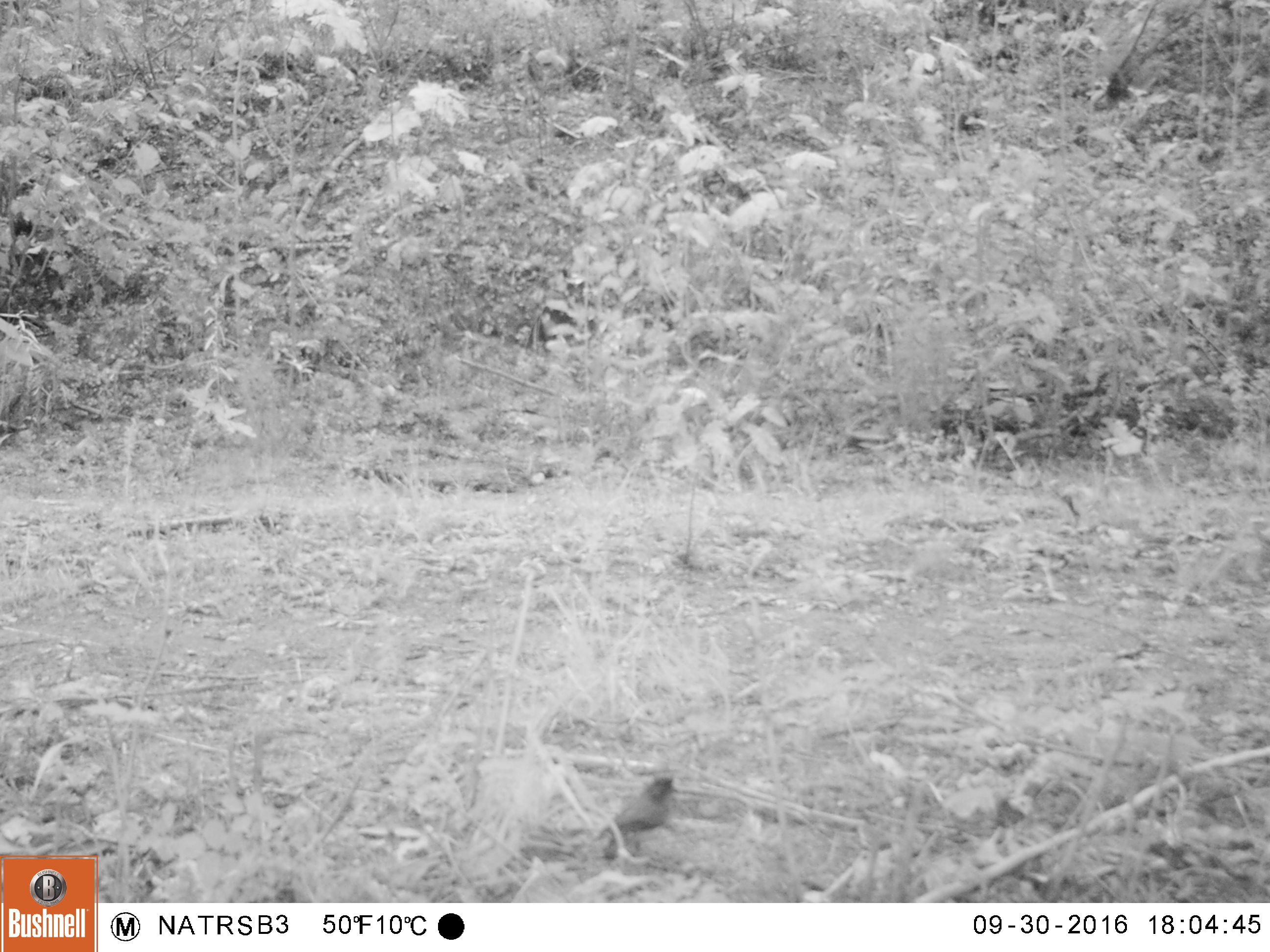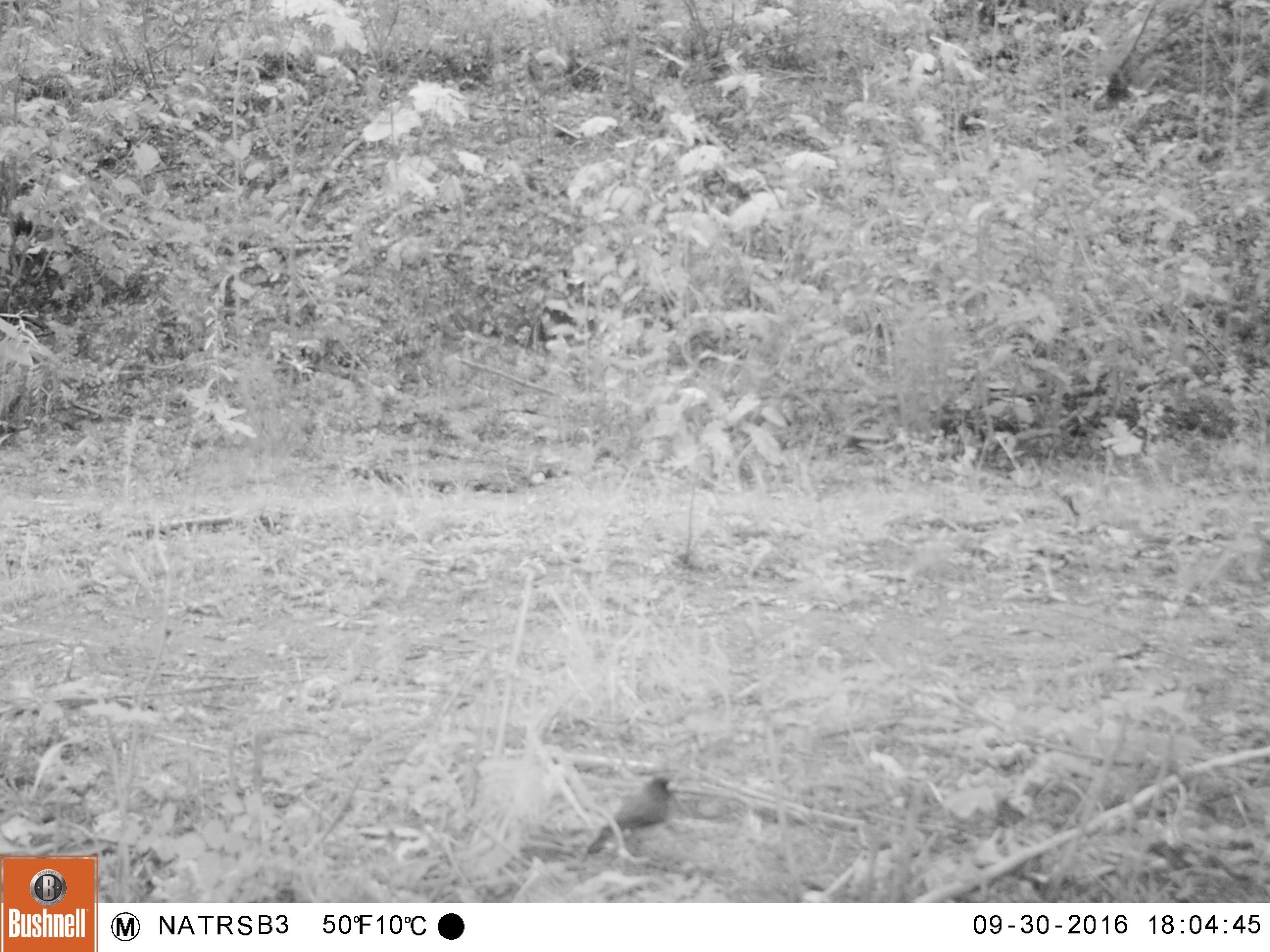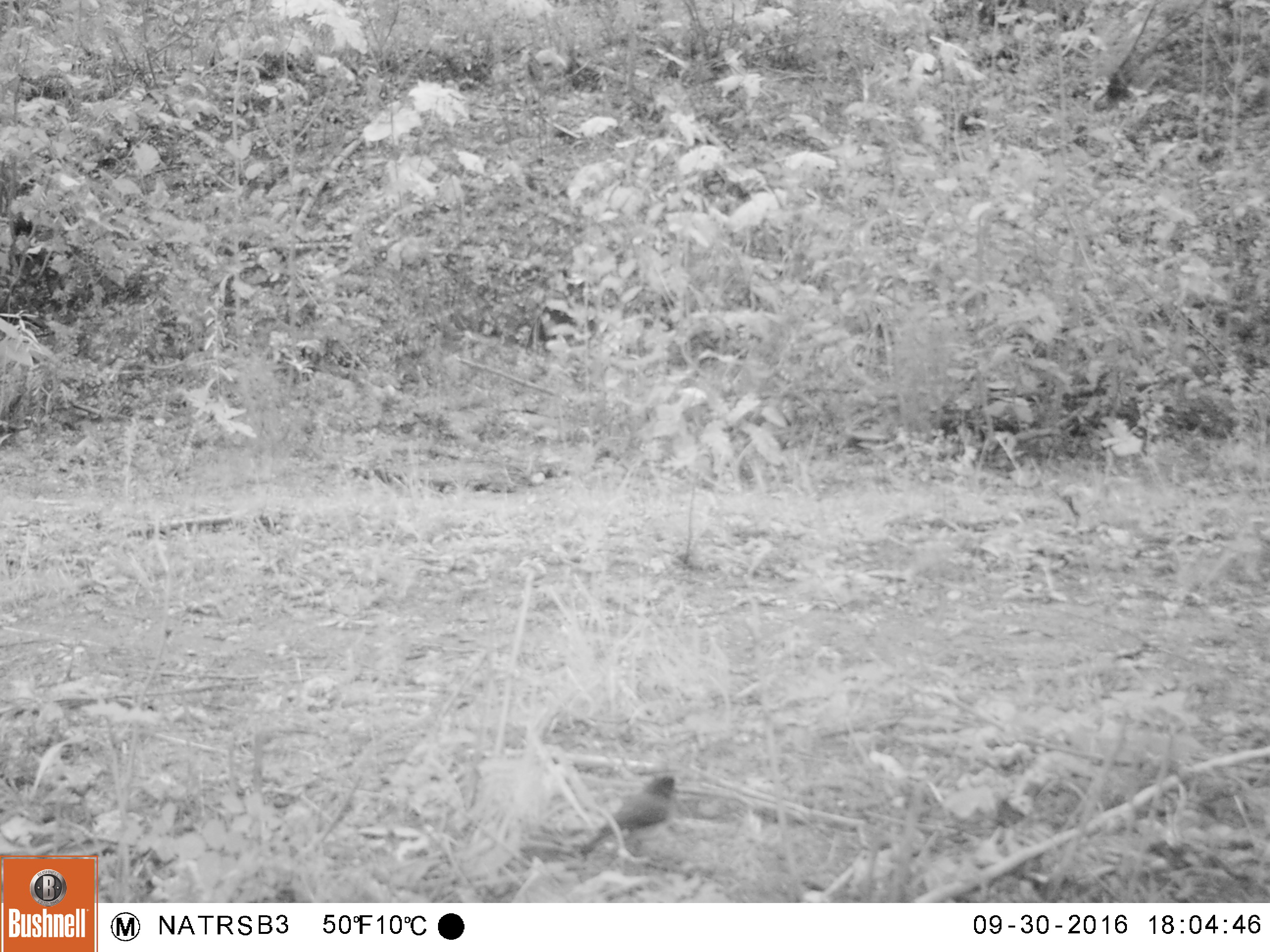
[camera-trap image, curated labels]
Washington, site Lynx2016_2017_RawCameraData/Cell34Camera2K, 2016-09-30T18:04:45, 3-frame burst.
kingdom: Animalia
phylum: Chordata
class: Aves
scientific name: Aves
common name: birds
Aves (birds). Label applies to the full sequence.